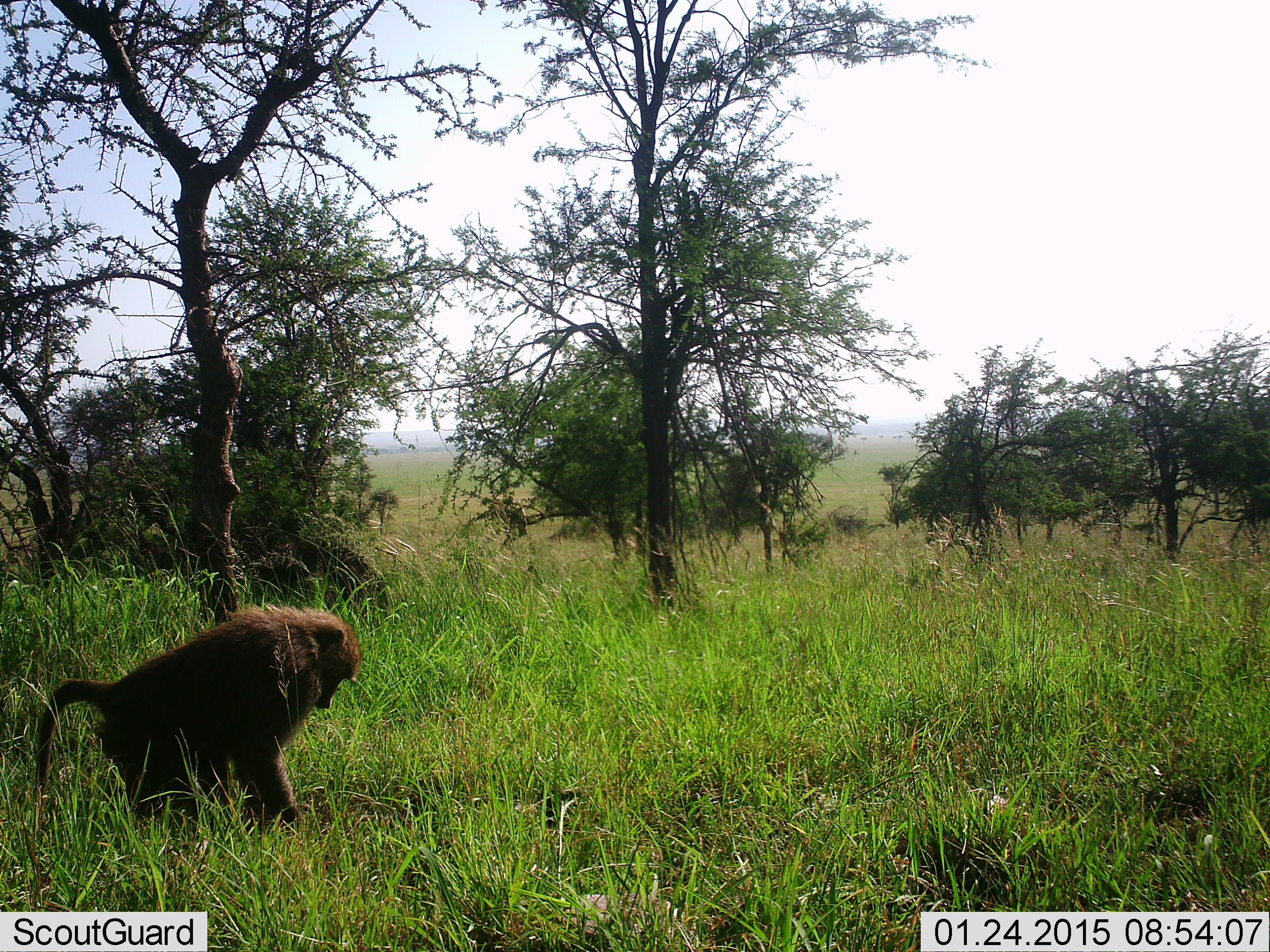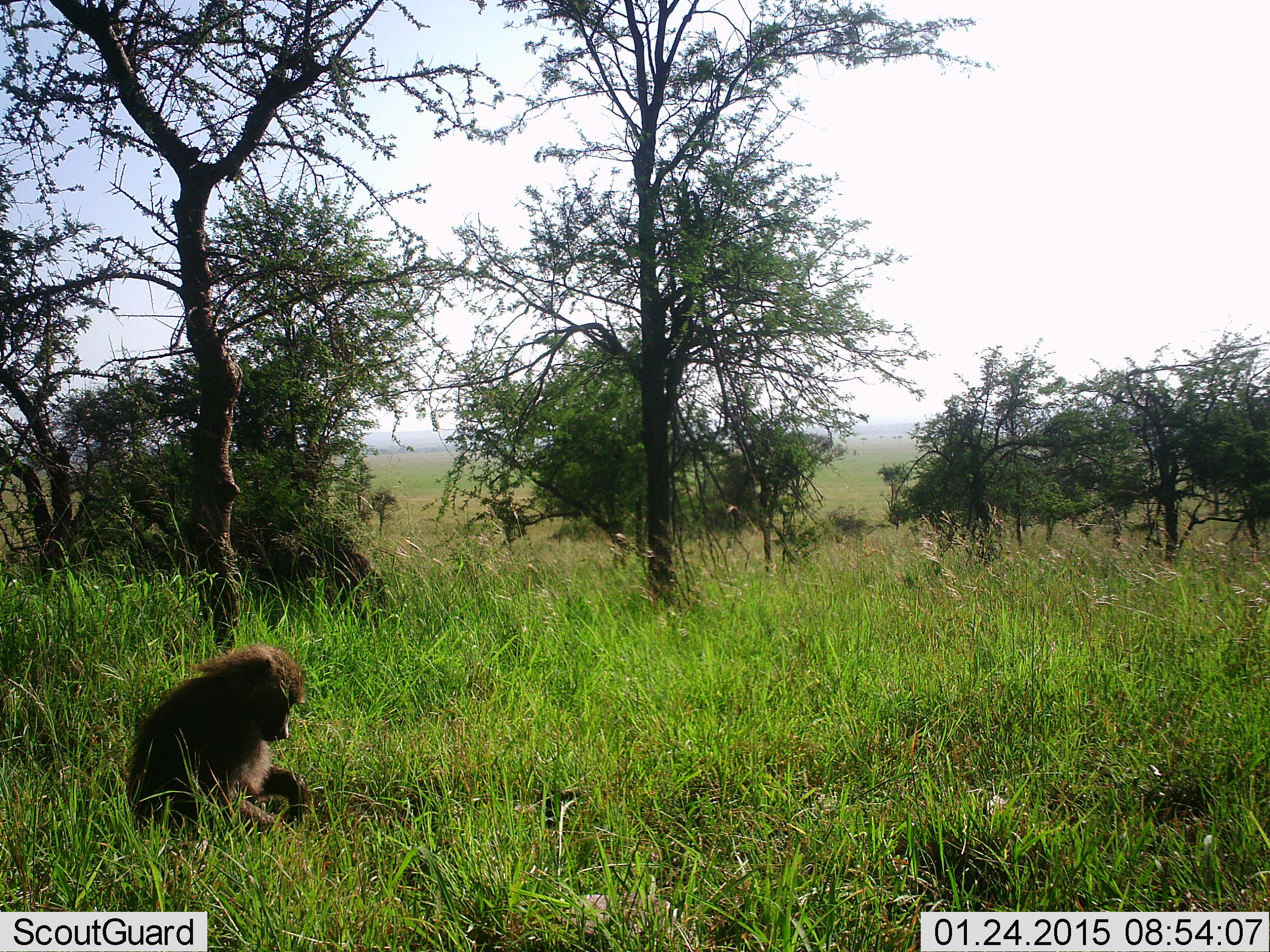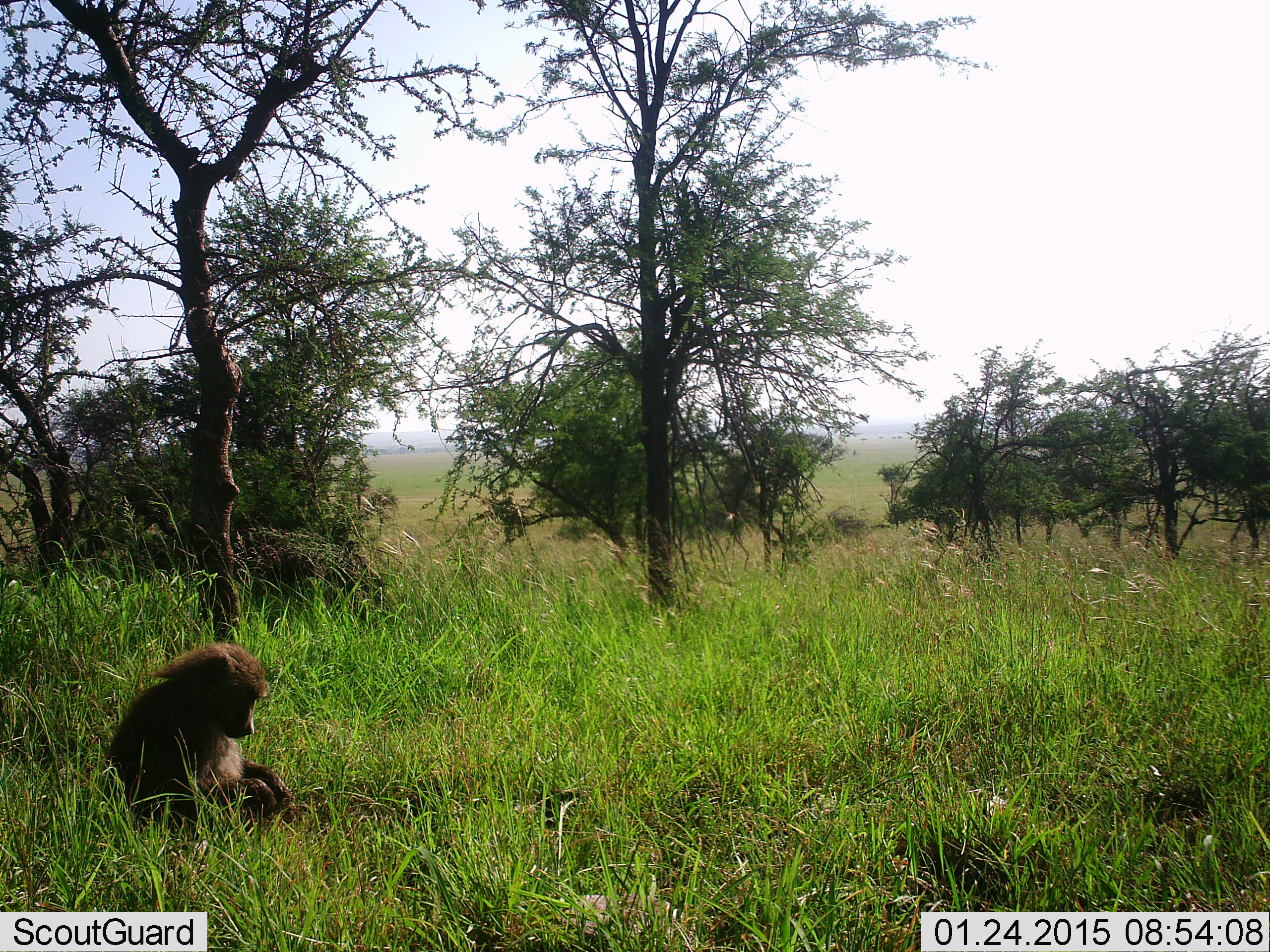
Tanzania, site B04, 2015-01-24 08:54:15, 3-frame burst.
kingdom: Animalia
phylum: Chordata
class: Mammalia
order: Primates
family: Cercopithecidae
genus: Papio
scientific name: Papio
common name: baboon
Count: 1.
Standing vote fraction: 10%.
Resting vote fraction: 100%.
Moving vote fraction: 10%.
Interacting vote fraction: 0%.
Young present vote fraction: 0%.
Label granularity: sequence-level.